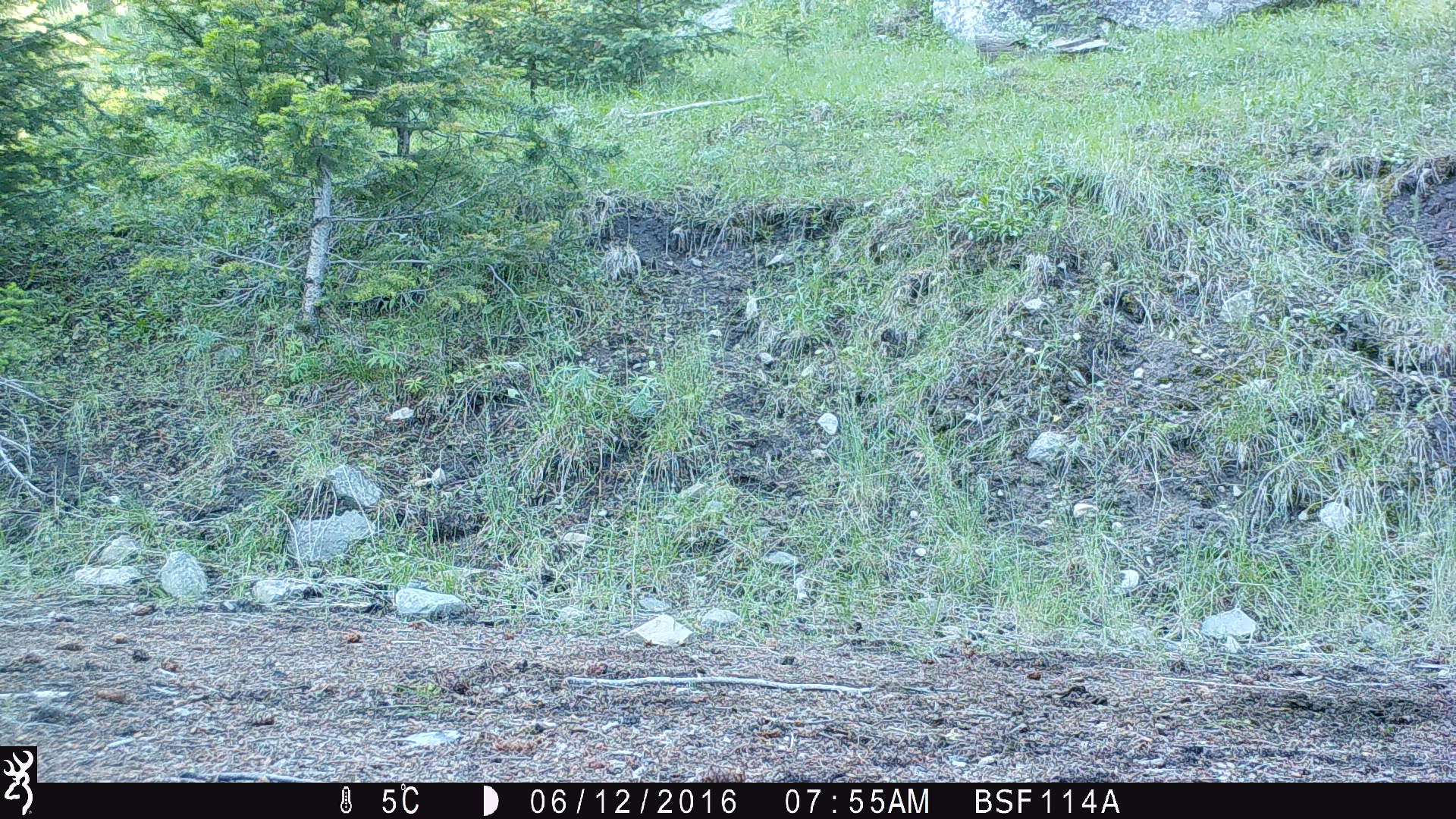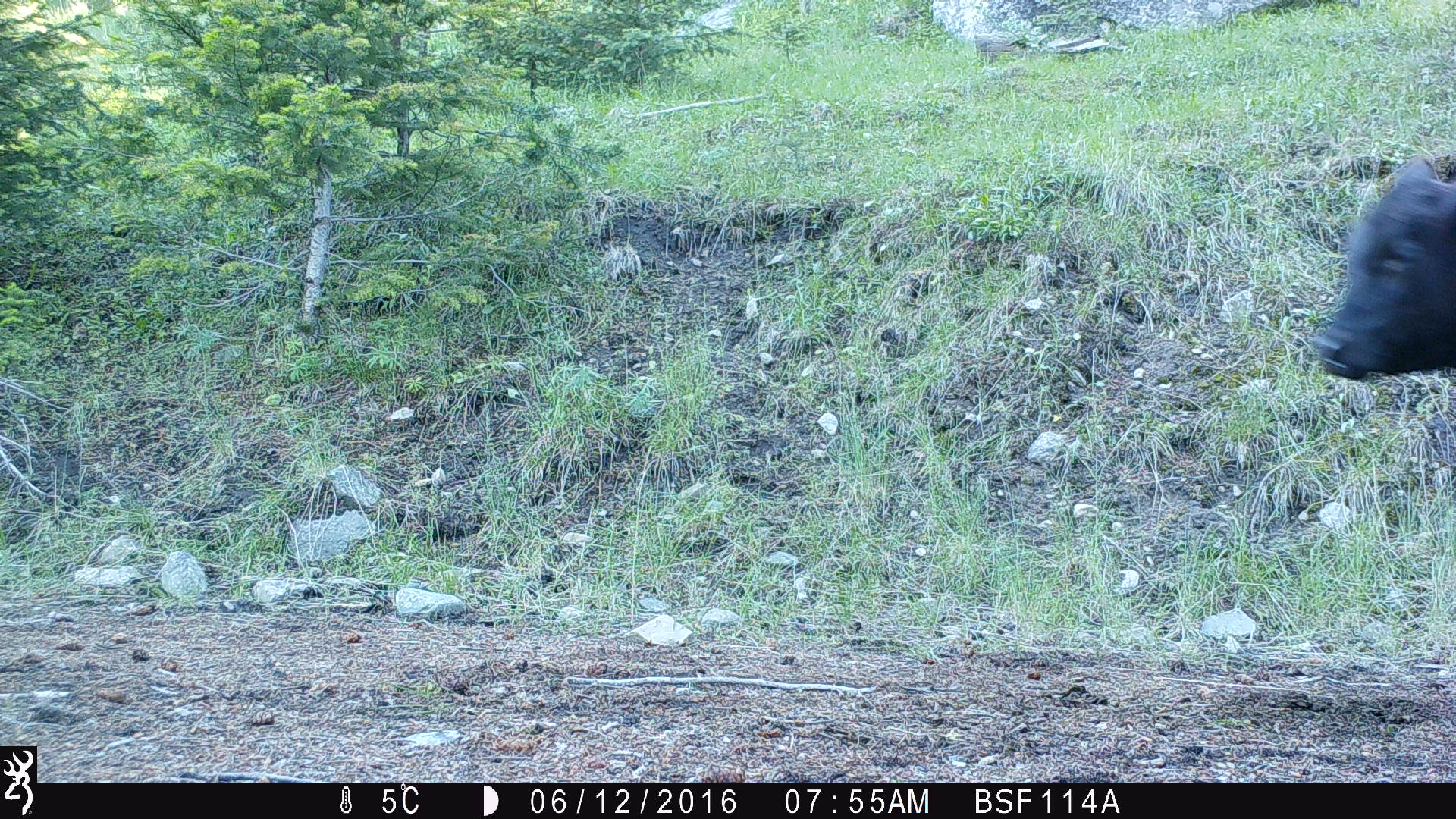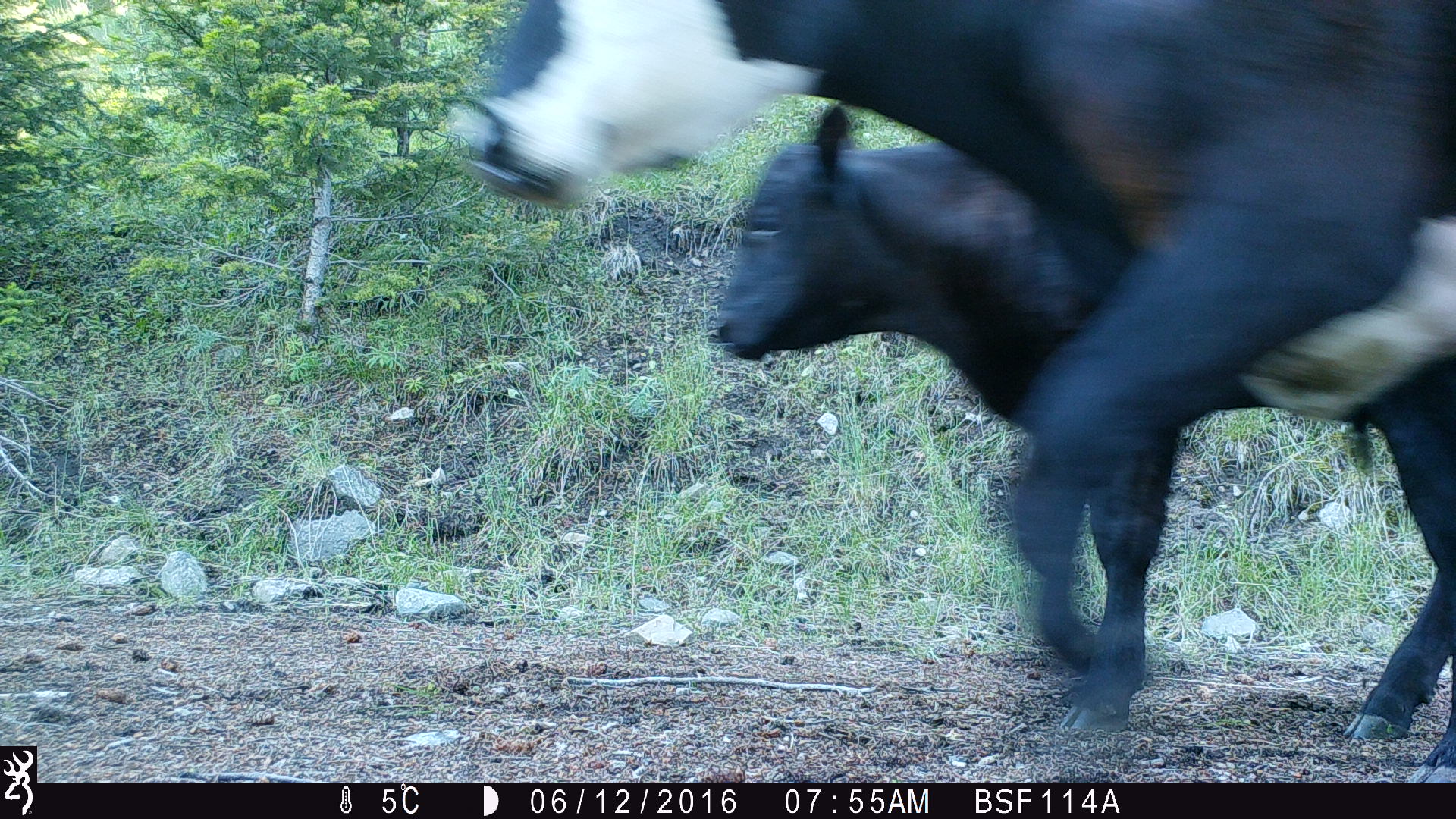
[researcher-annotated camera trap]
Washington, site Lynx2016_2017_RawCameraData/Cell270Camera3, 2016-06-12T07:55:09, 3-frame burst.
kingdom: Animalia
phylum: Chordata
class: Mammalia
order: Artiodactyla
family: Bovidae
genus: Bos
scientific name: Bos taurus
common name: domestic cattle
Domestic cattle (Bos taurus). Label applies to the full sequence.